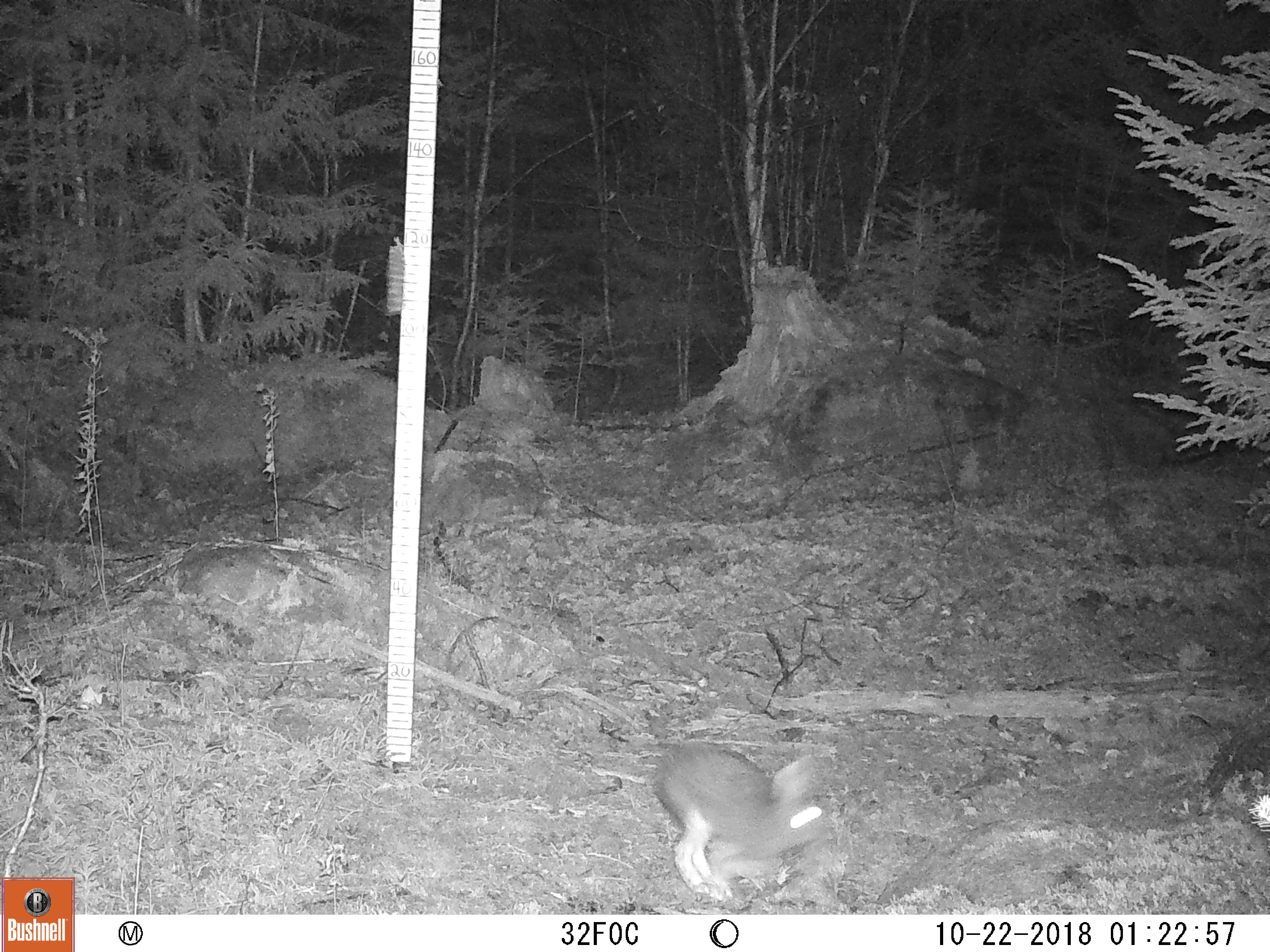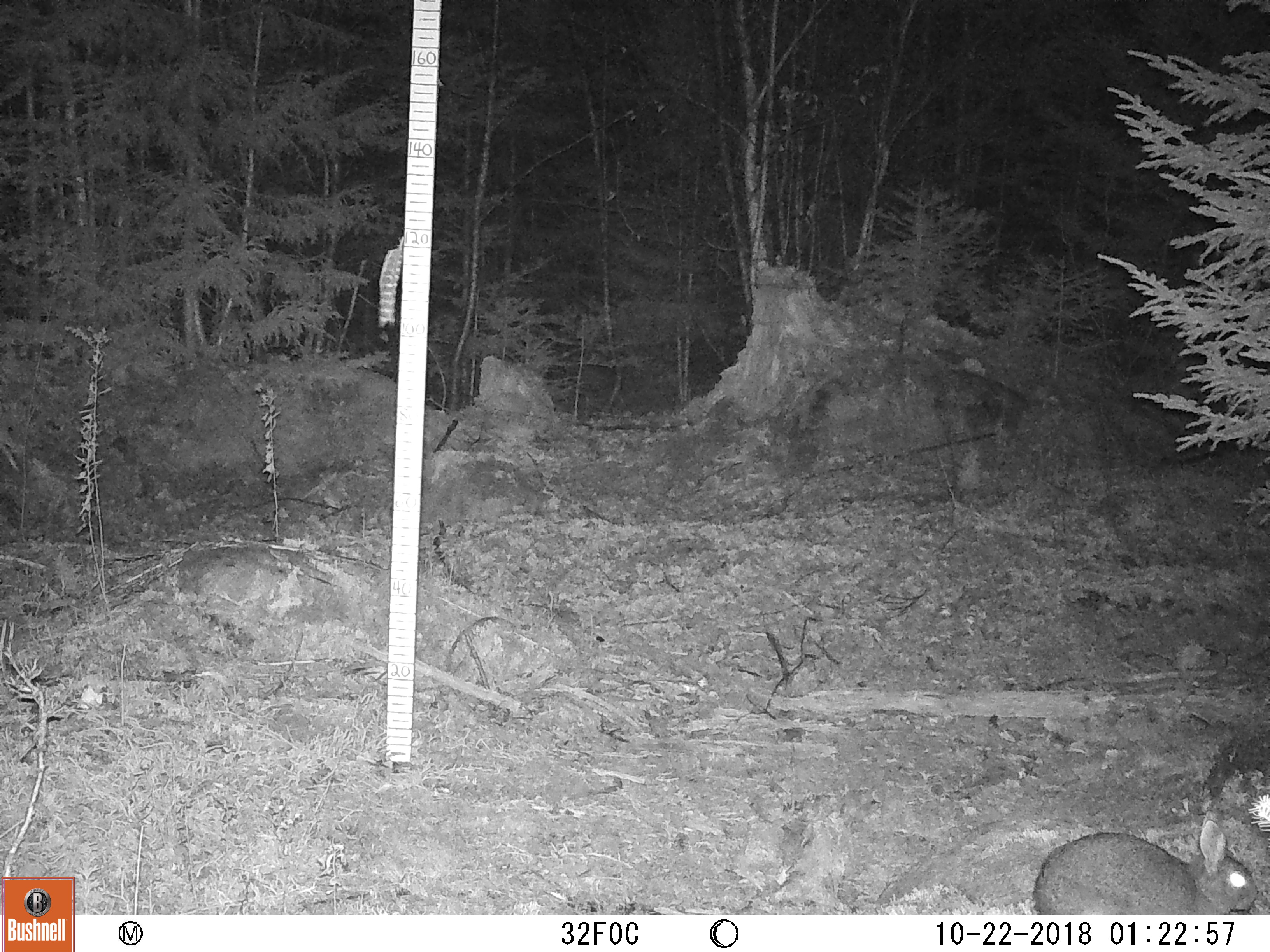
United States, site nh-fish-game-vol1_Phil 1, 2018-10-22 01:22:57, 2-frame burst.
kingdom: Animalia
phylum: Chordata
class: Mammalia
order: Lagomorpha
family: Leporidae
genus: Lepus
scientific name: Lepus americanus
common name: snowshoe hare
Snowshoe hare (Lepus americanus).